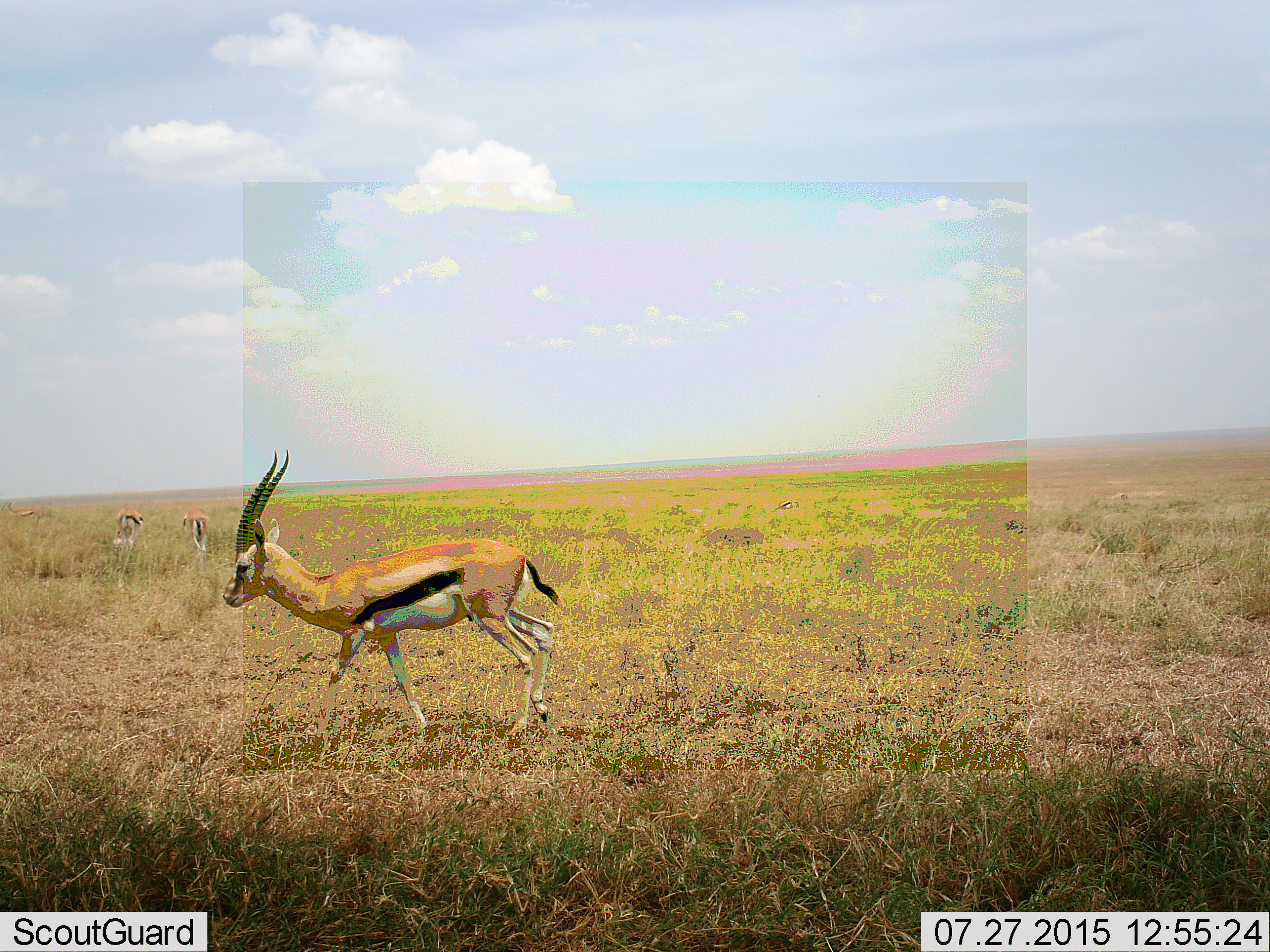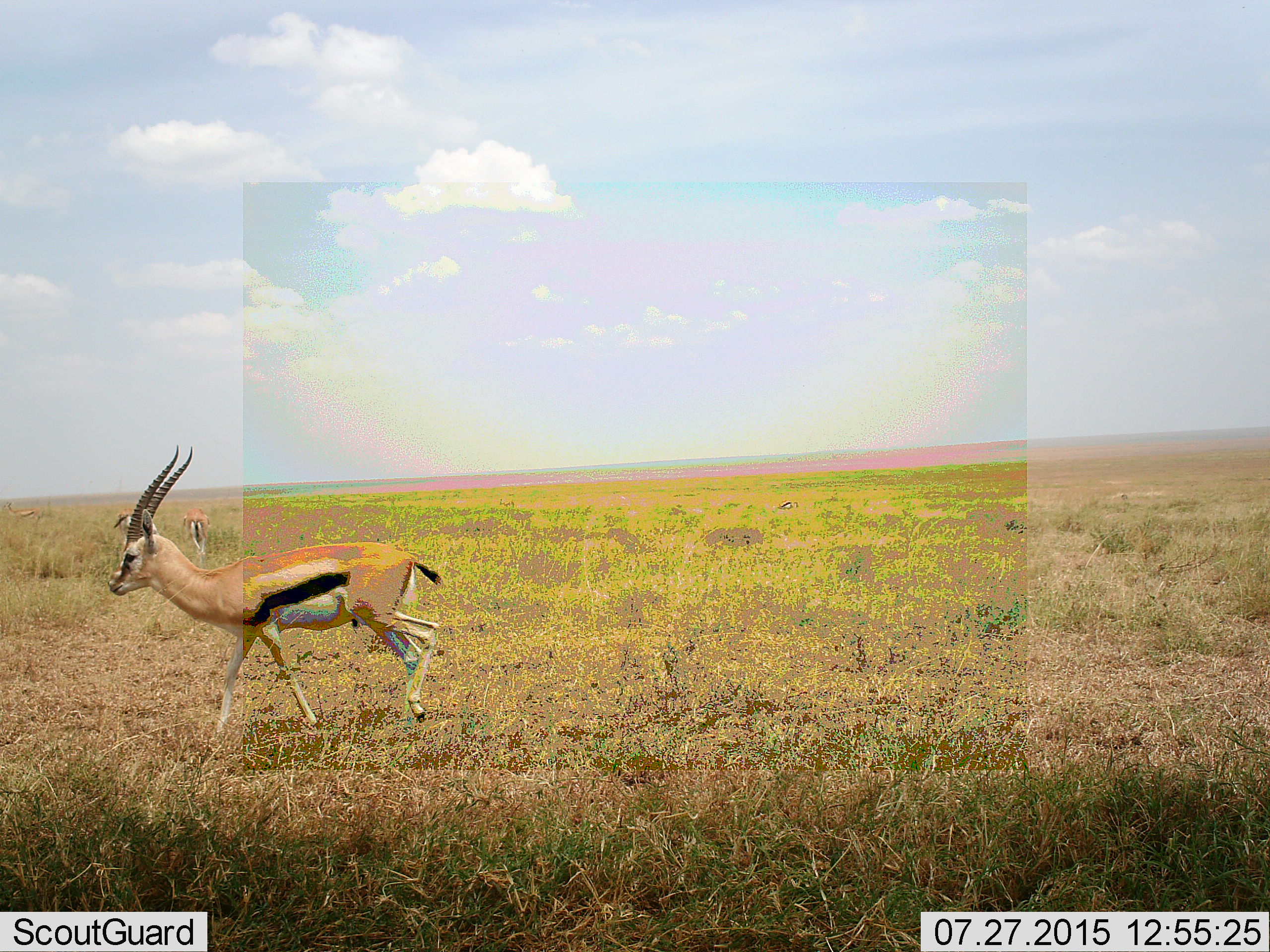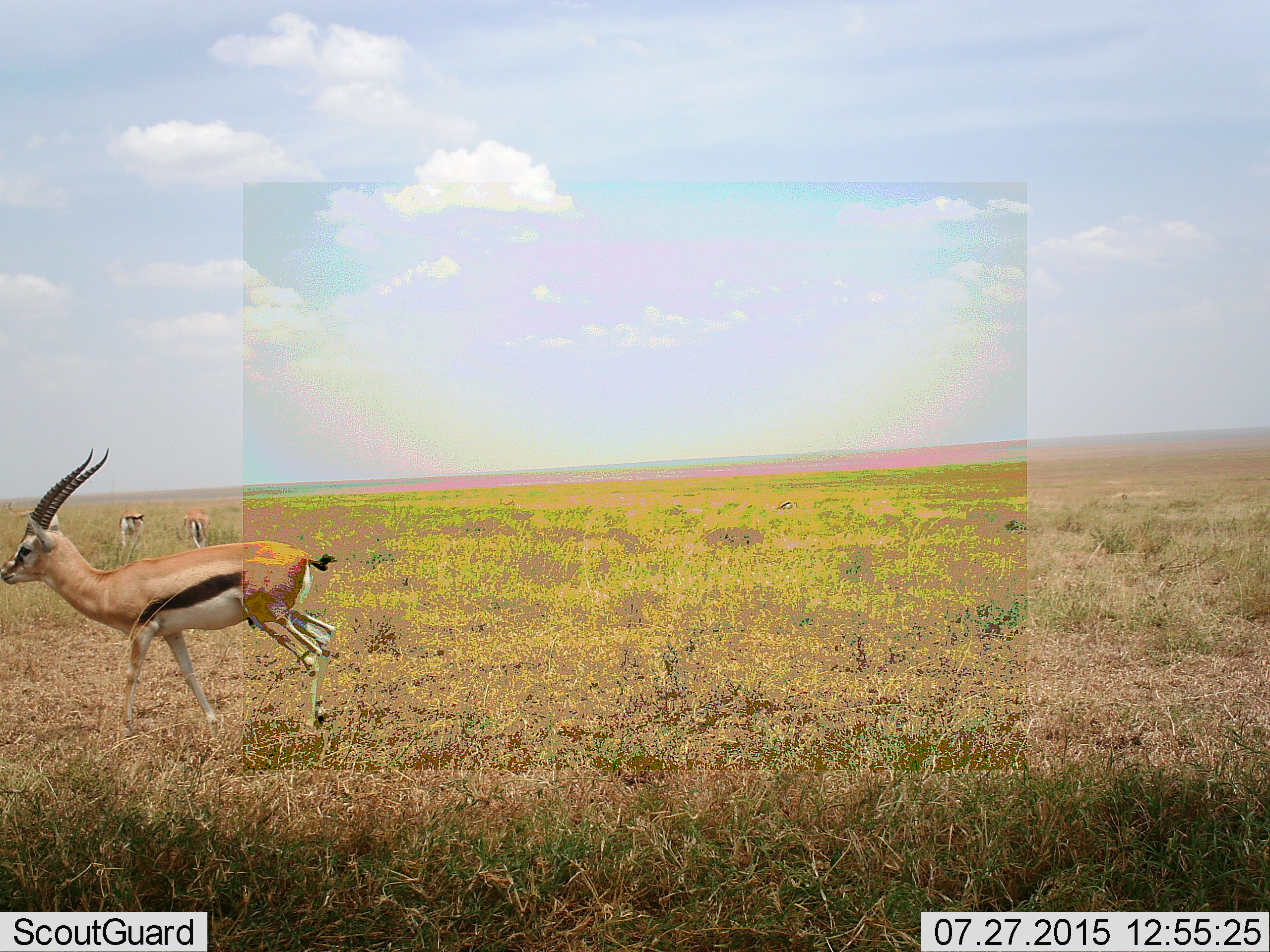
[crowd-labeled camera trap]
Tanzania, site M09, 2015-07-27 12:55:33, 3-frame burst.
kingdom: Animalia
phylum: Chordata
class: Mammalia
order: Artiodactyla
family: Bovidae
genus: Eudorcas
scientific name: Eudorcas thomsonii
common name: thomson's gazelle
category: gazellethomsons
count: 4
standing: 62%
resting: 0%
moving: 88%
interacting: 0%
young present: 0%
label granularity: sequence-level